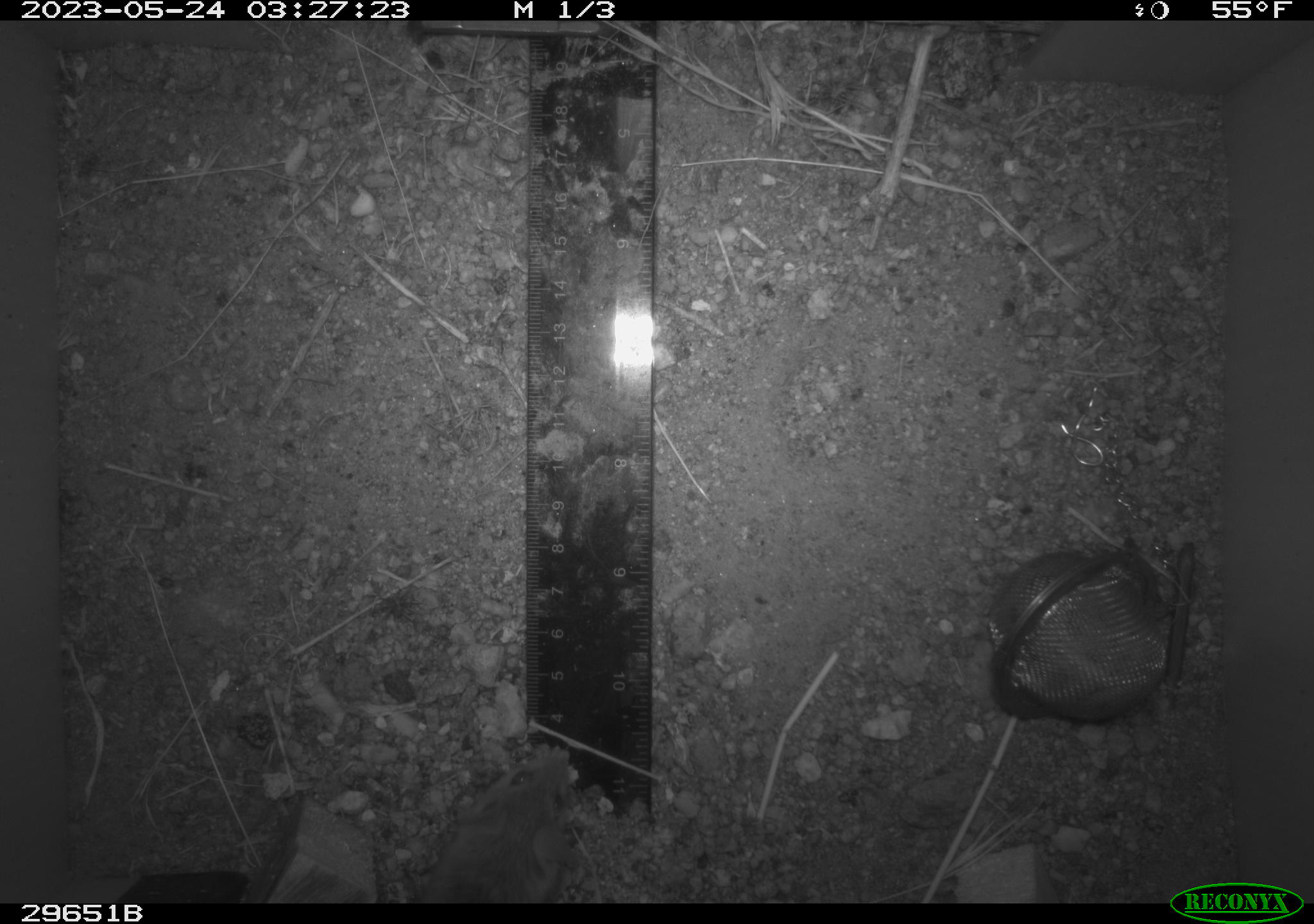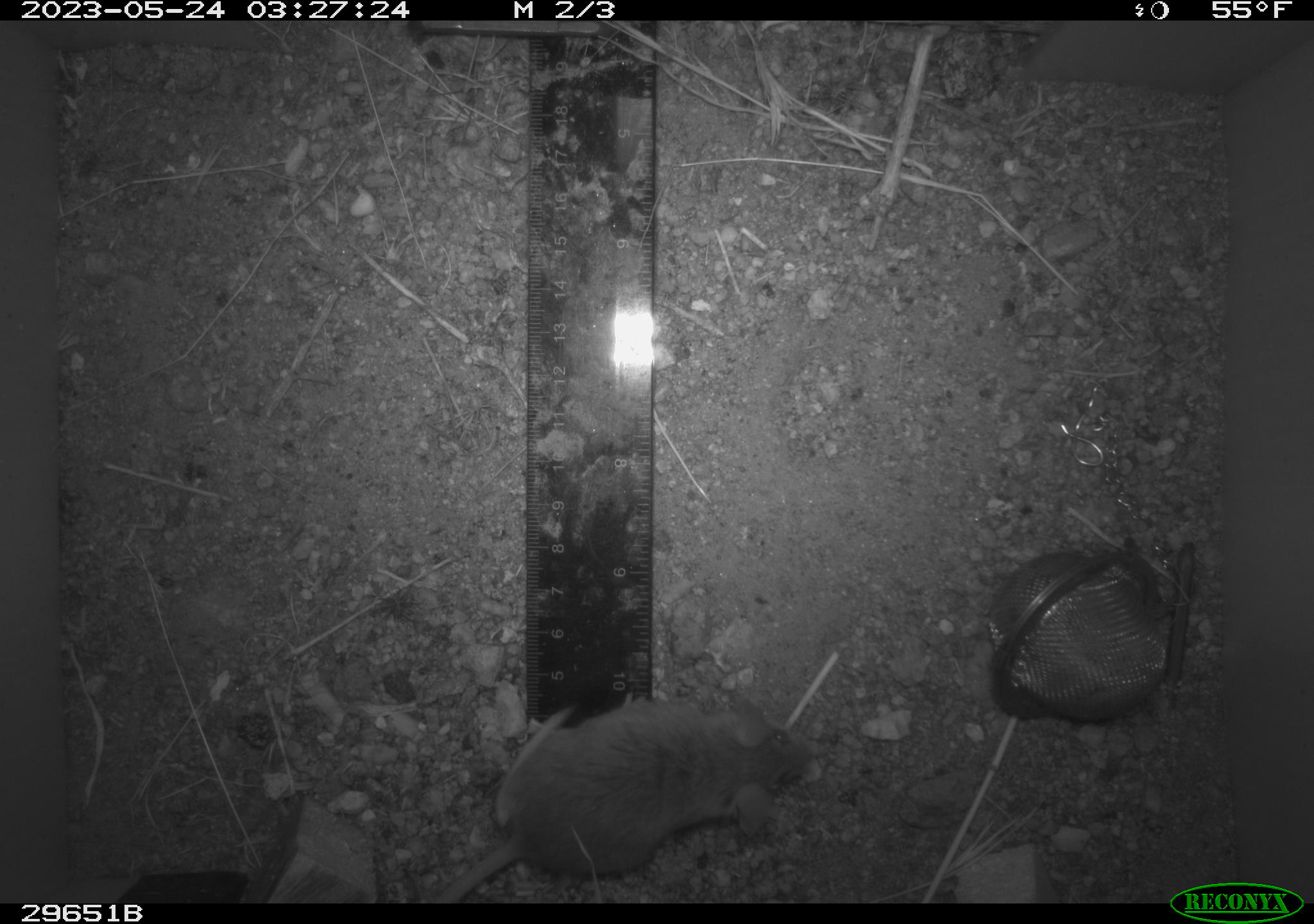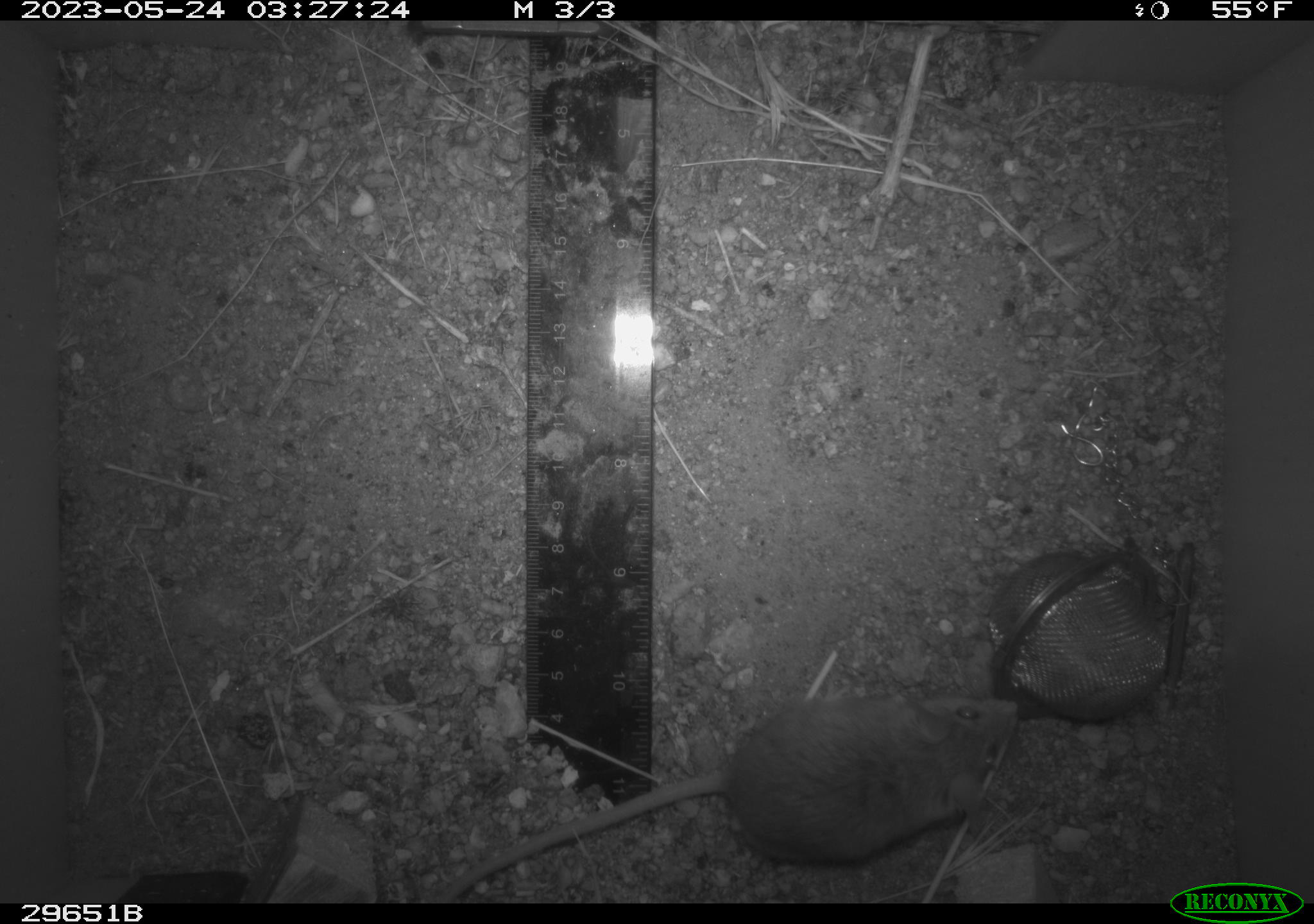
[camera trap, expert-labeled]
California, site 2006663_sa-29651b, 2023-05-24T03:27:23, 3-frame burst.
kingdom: Animalia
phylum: Chordata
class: Mammalia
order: Rodentia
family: Cricetidae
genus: Peromyscus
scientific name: Peromyscus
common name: deer mice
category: peromyscus species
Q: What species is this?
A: Peromyscus species (deer mice) (Peromyscus).